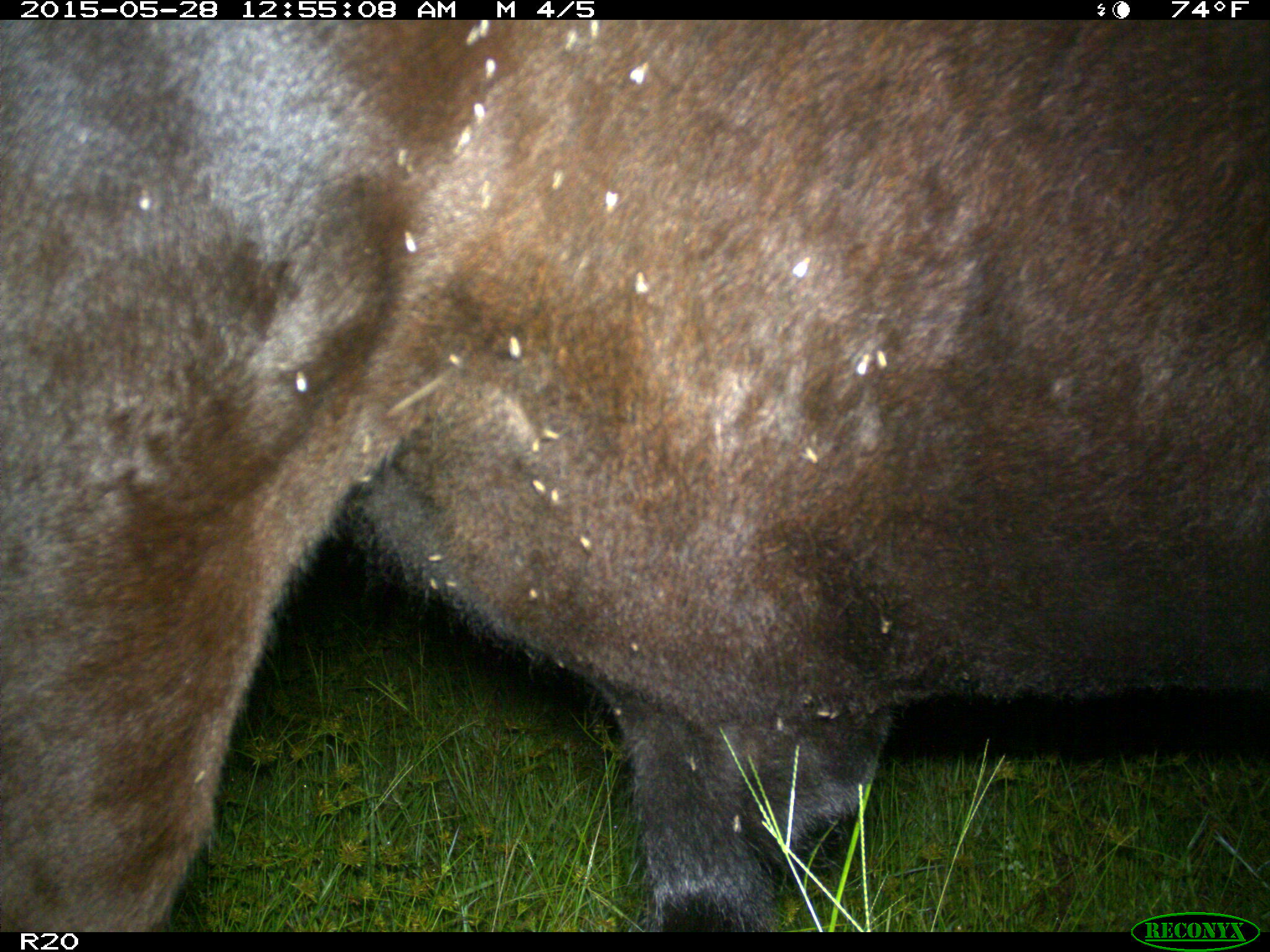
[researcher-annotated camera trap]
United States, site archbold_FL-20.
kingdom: Animalia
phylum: Chordata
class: Mammalia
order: Artiodactyla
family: Bovidae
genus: Bos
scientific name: Bos taurus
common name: domestic cow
Bos taurus (domestic cow).